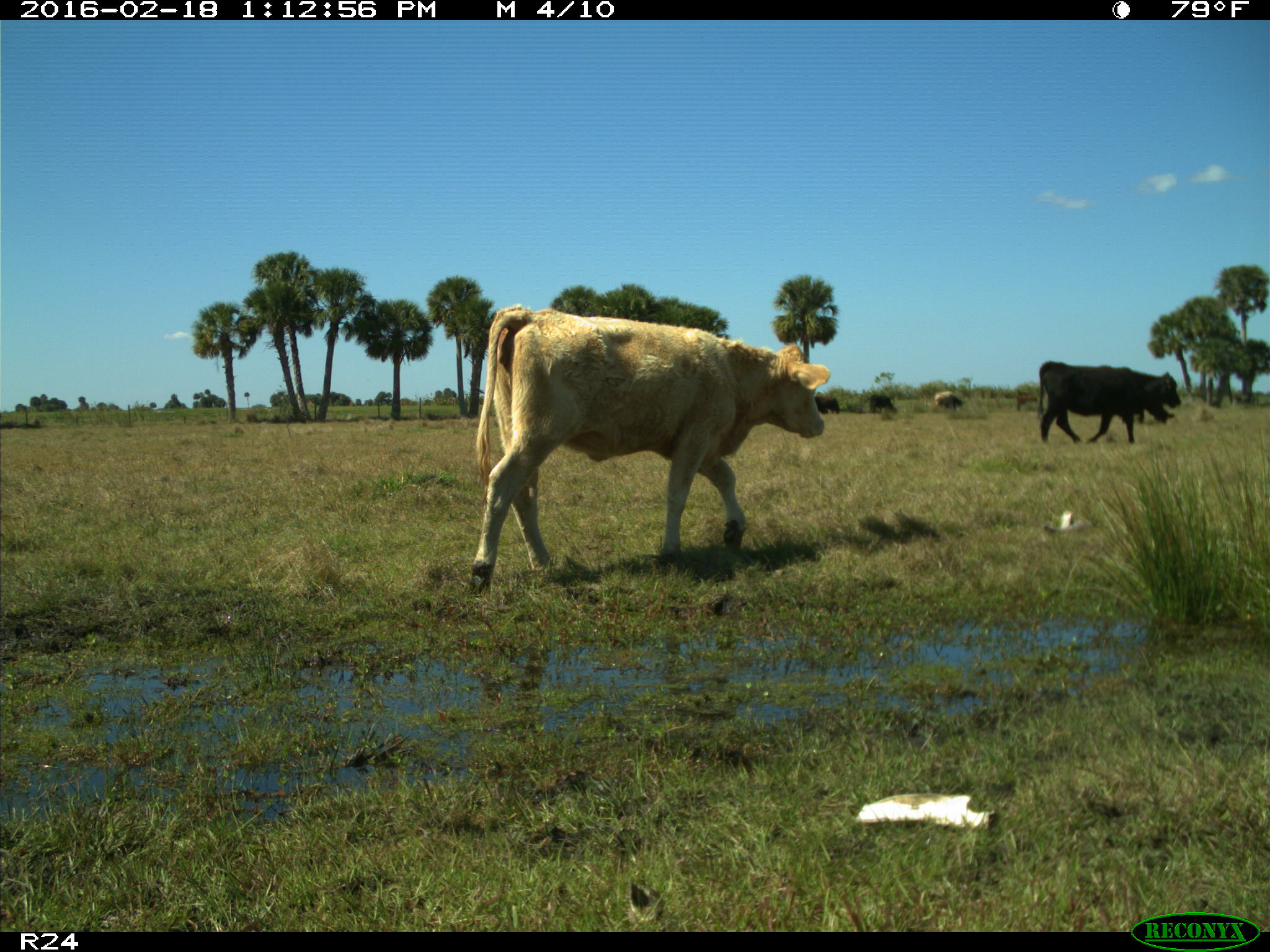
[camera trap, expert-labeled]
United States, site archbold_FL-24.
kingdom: Animalia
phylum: Chordata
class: Mammalia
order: Artiodactyla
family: Bovidae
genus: Bos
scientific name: Bos taurus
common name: domestic cow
Bos taurus (domestic cow).